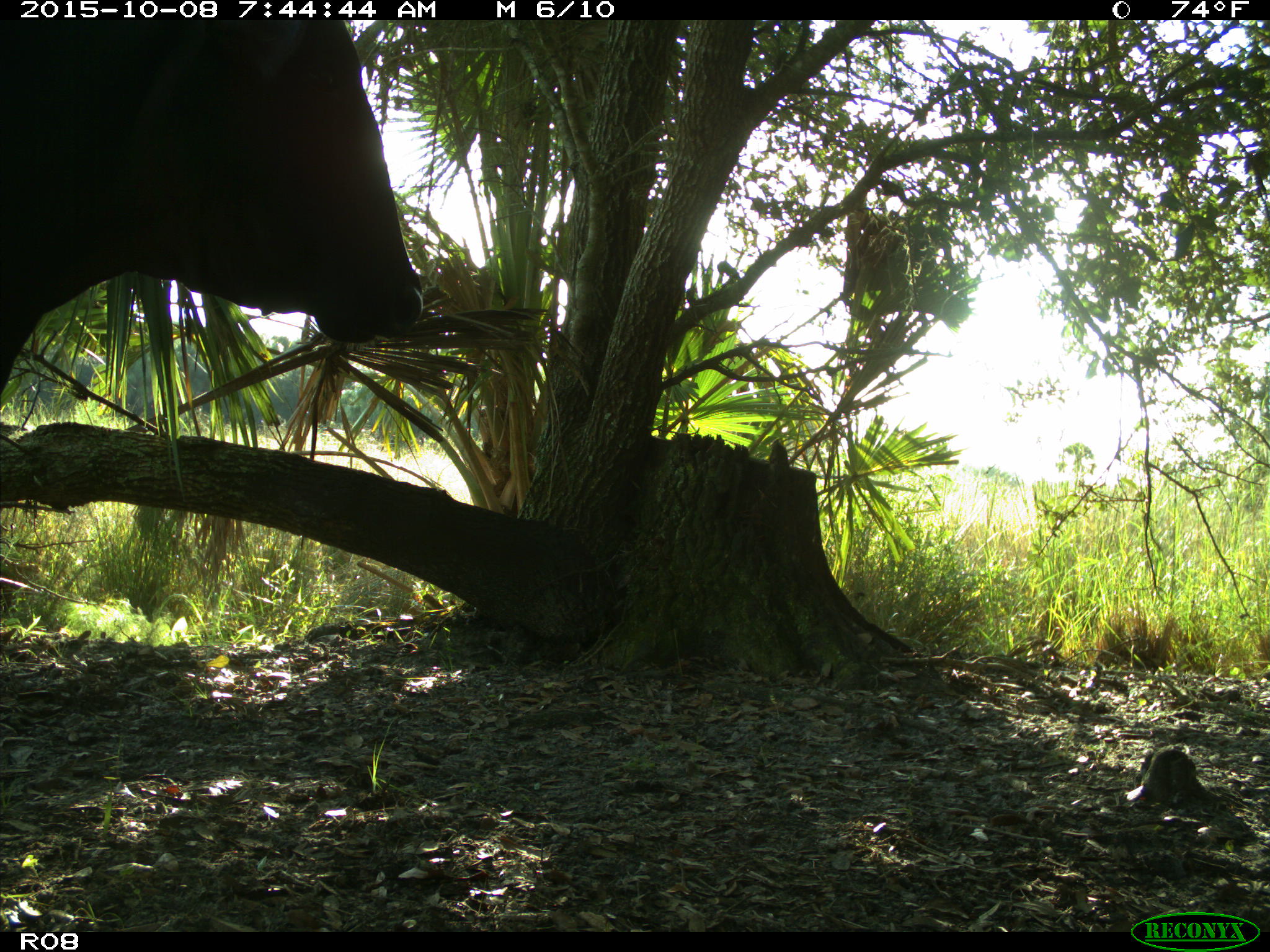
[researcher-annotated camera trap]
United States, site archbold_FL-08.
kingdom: Animalia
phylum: Chordata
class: Mammalia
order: Artiodactyla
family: Bovidae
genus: Bos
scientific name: Bos taurus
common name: domestic cow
Bos taurus (domestic cow).